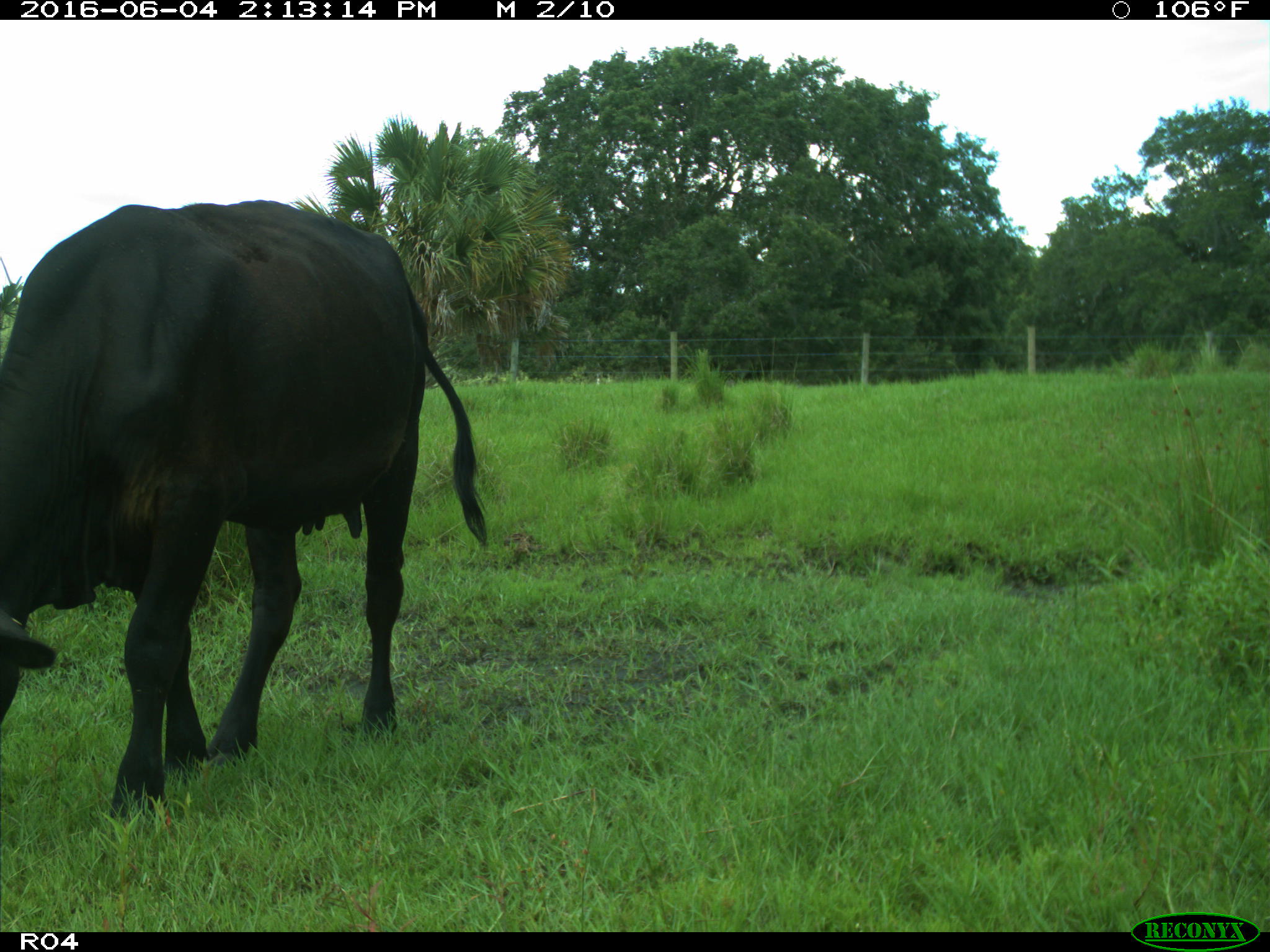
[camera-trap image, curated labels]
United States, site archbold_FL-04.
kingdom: Animalia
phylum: Chordata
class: Mammalia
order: Artiodactyla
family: Bovidae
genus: Bos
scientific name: Bos taurus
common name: domestic cow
Bos taurus (domestic cow).